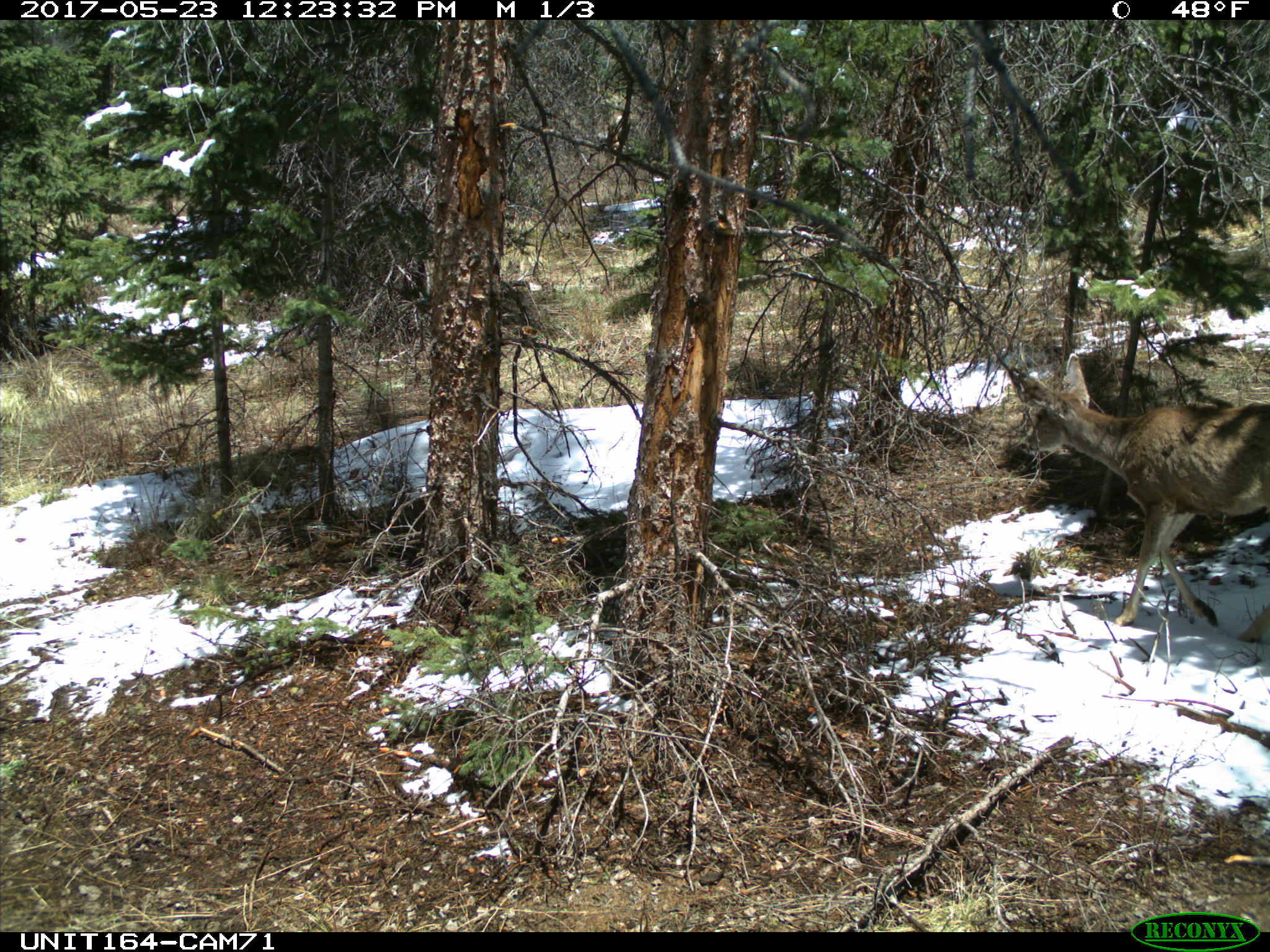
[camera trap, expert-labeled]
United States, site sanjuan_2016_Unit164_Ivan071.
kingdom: Animalia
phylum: Chordata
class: Mammalia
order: Artiodactyla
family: Cervidae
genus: Odocoileus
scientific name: Odocoileus hemionus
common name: mule deer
Odocoileus hemionus (mule deer).